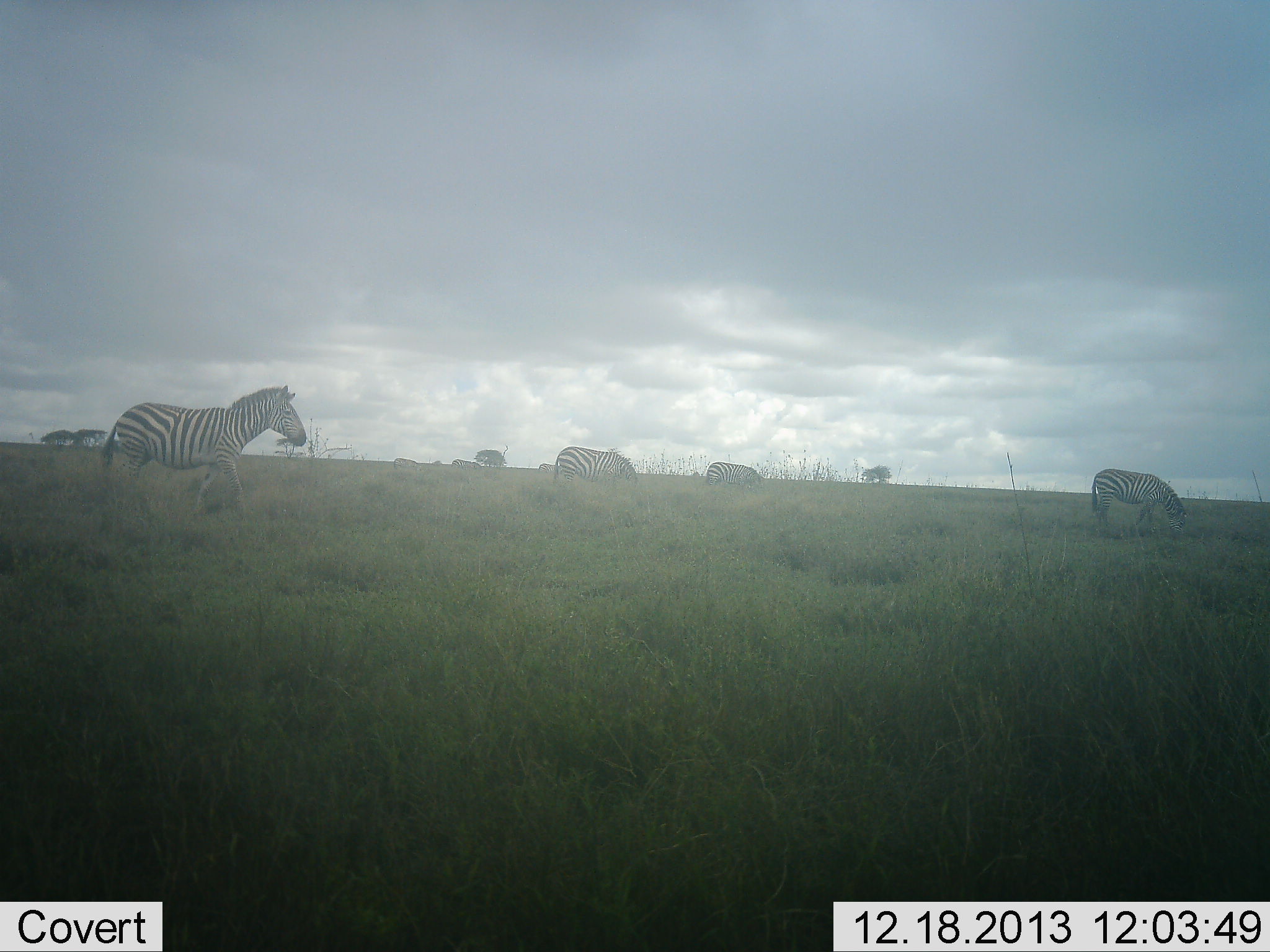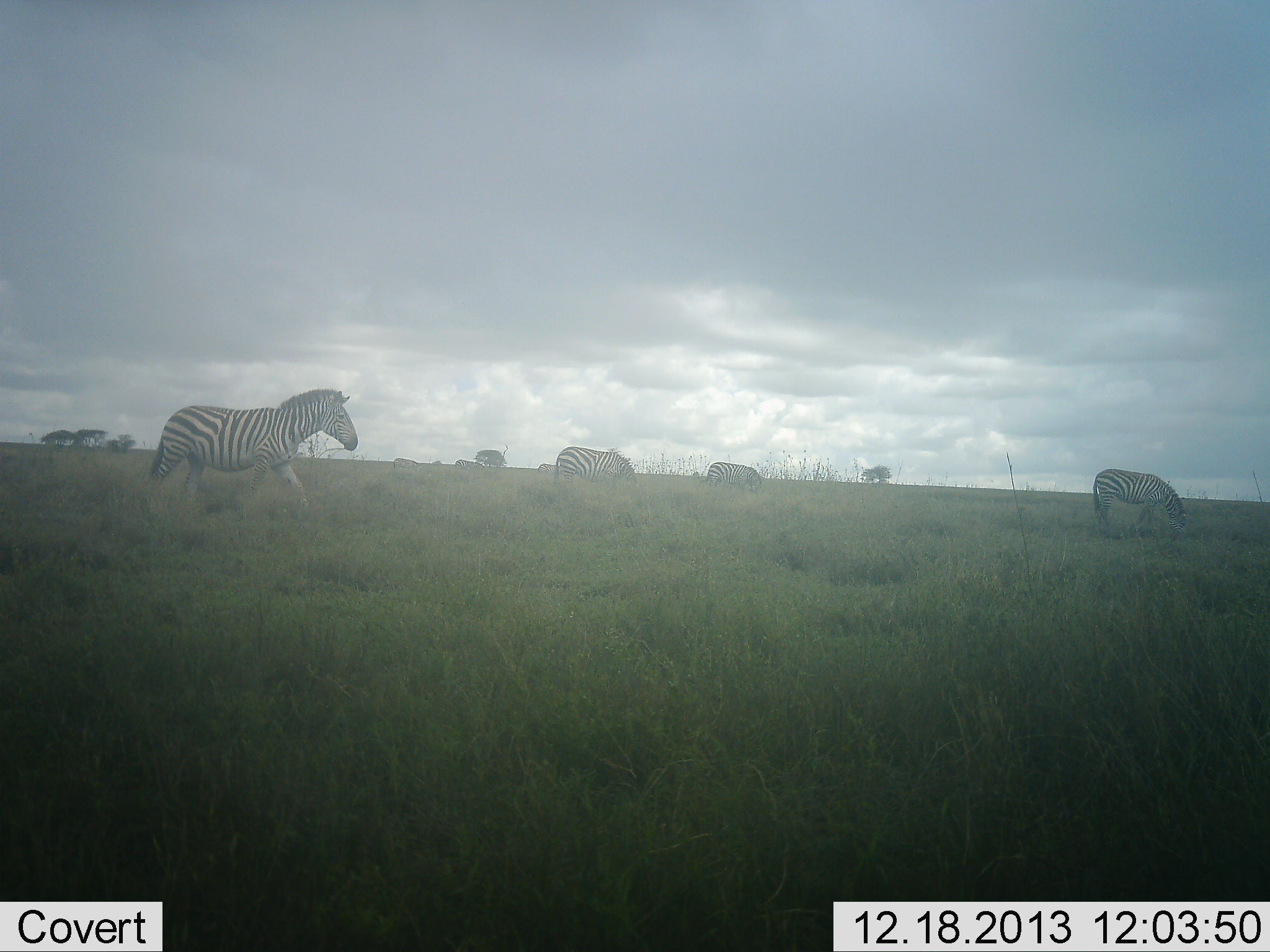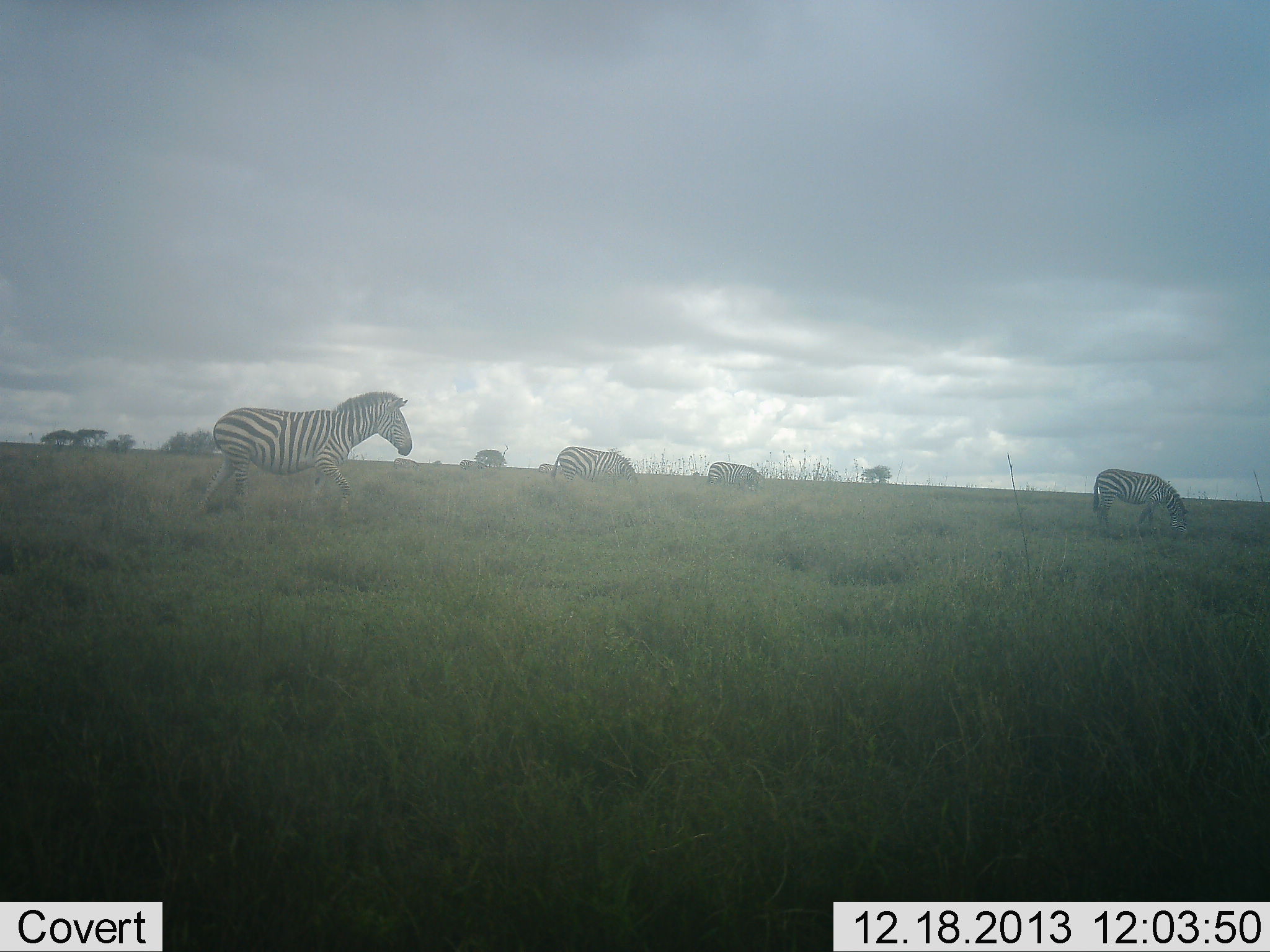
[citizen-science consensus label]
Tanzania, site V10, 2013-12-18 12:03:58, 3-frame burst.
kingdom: Animalia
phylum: Chordata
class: Mammalia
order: Perissodactyla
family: Equidae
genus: Equus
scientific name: Equus quagga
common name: plains zebra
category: zebra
Zebra (plains zebra) (Equus quagga), count 4. Behavior (volunteer vote fractions): standing 60%, resting 10%, moving 50%, interacting 0%. Young present (vote fraction): 0%. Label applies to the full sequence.